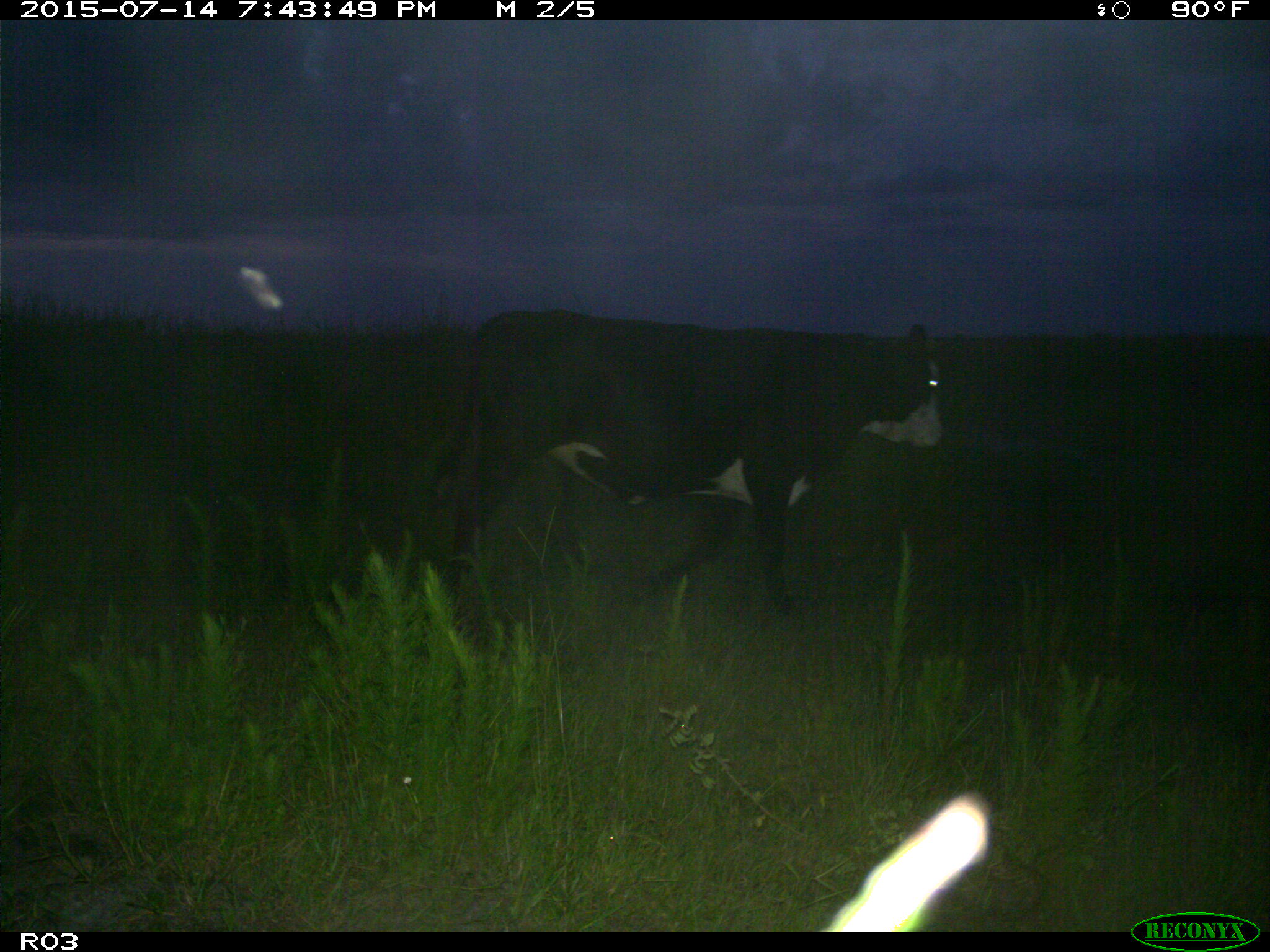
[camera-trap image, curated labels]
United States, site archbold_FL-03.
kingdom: Animalia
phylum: Chordata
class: Mammalia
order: Artiodactyla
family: Bovidae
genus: Bos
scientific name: Bos taurus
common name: domestic cow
Bos taurus (domestic cow).